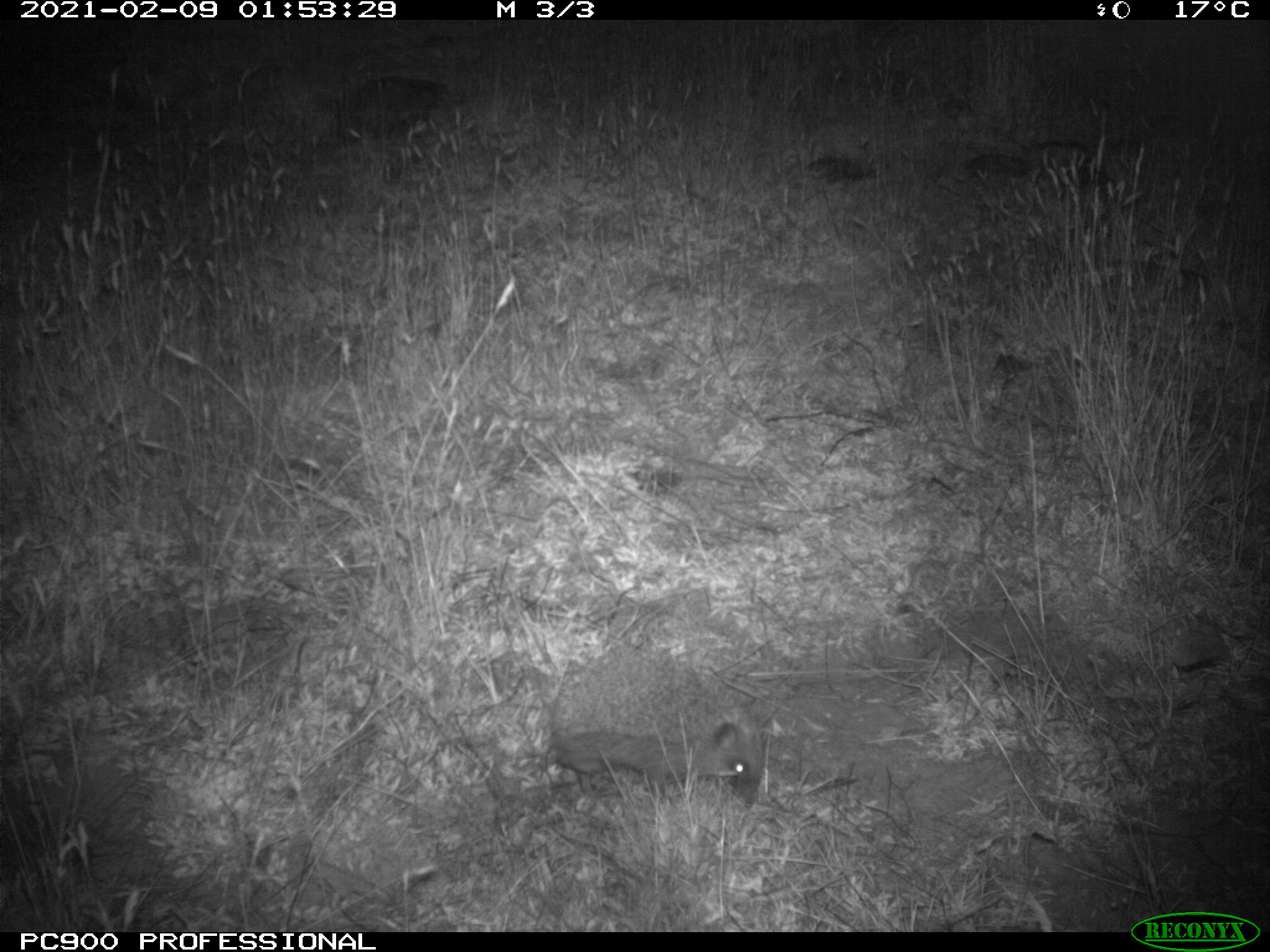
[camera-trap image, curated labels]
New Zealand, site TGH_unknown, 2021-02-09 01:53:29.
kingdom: Animalia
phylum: Chordata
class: Mammalia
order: Eulipotyphla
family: Erinaceidae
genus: Erinaceus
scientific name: Erinaceus europaeus europaeus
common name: european hedgehog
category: hedgehog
Hedgehog (european hedgehog) (Erinaceus europaeus europaeus).